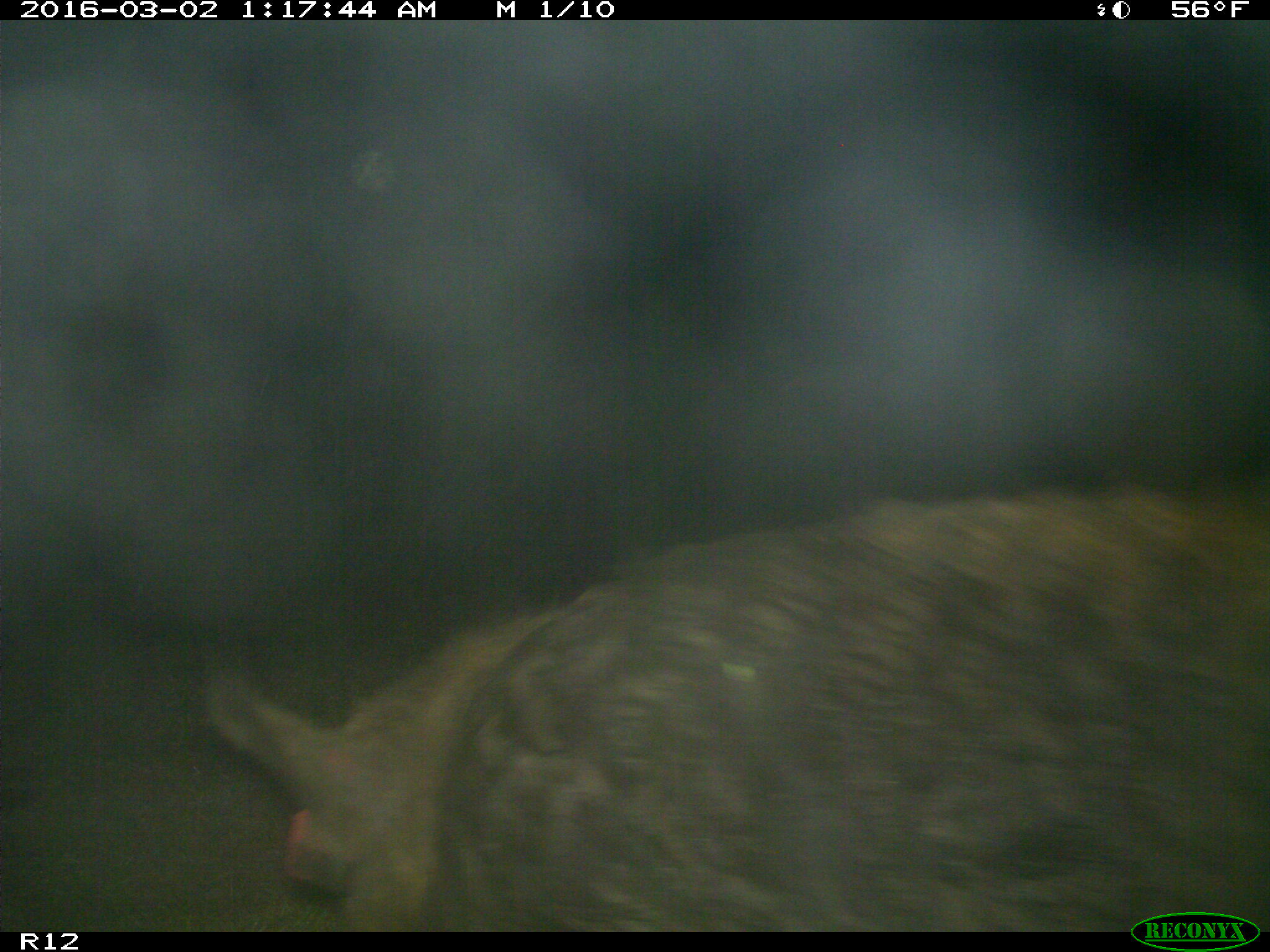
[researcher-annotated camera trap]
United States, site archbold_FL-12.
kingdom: Animalia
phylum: Chordata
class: Mammalia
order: Artiodactyla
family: Suidae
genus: Sus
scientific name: Sus scrofa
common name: wild boar